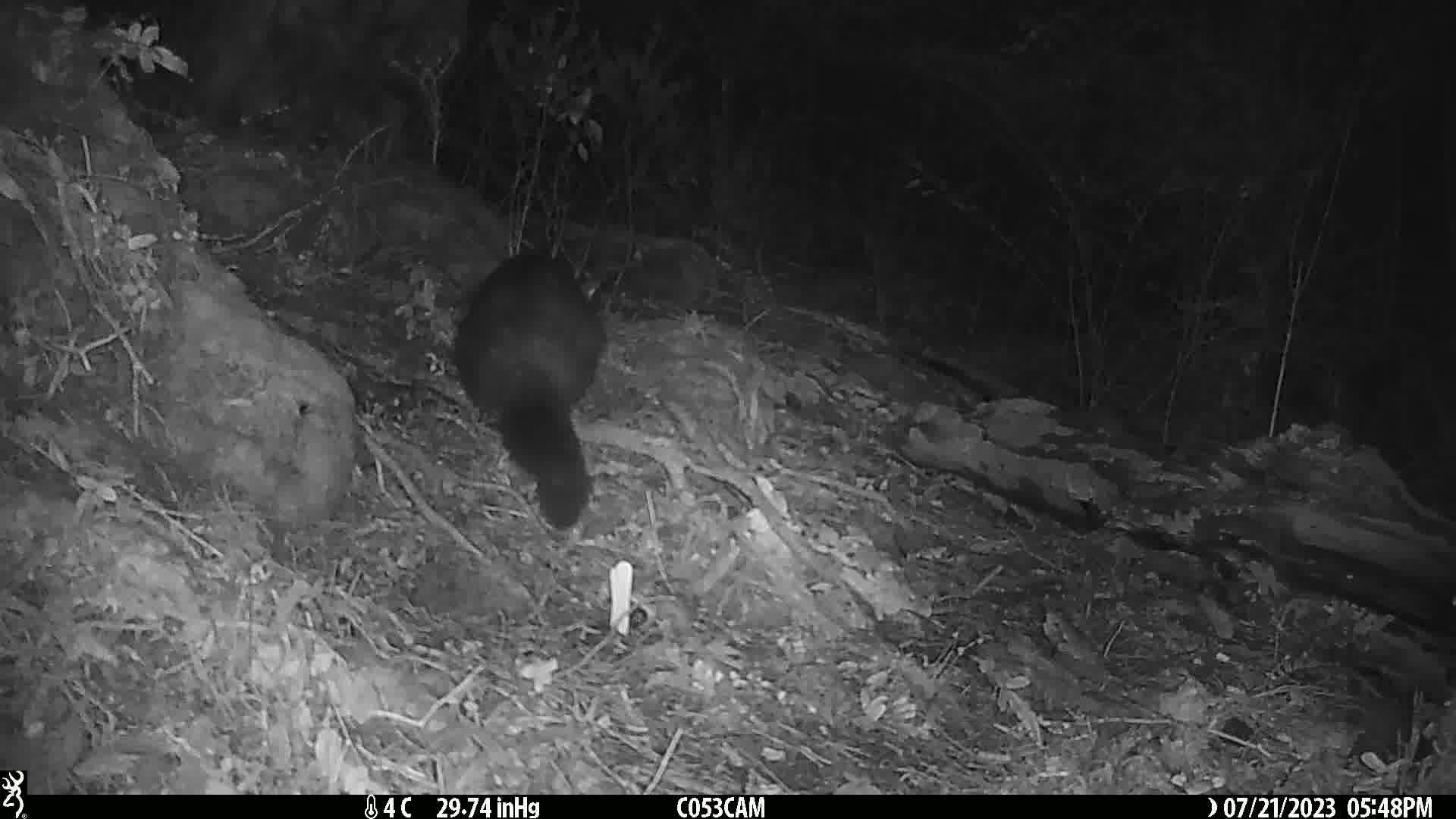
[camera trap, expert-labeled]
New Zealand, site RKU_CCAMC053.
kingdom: Animalia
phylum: Chordata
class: Mammalia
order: Diprotodontia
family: Phalangeridae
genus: Trichosurus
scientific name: Trichosurus vulpecula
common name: common brushtail possum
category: possum